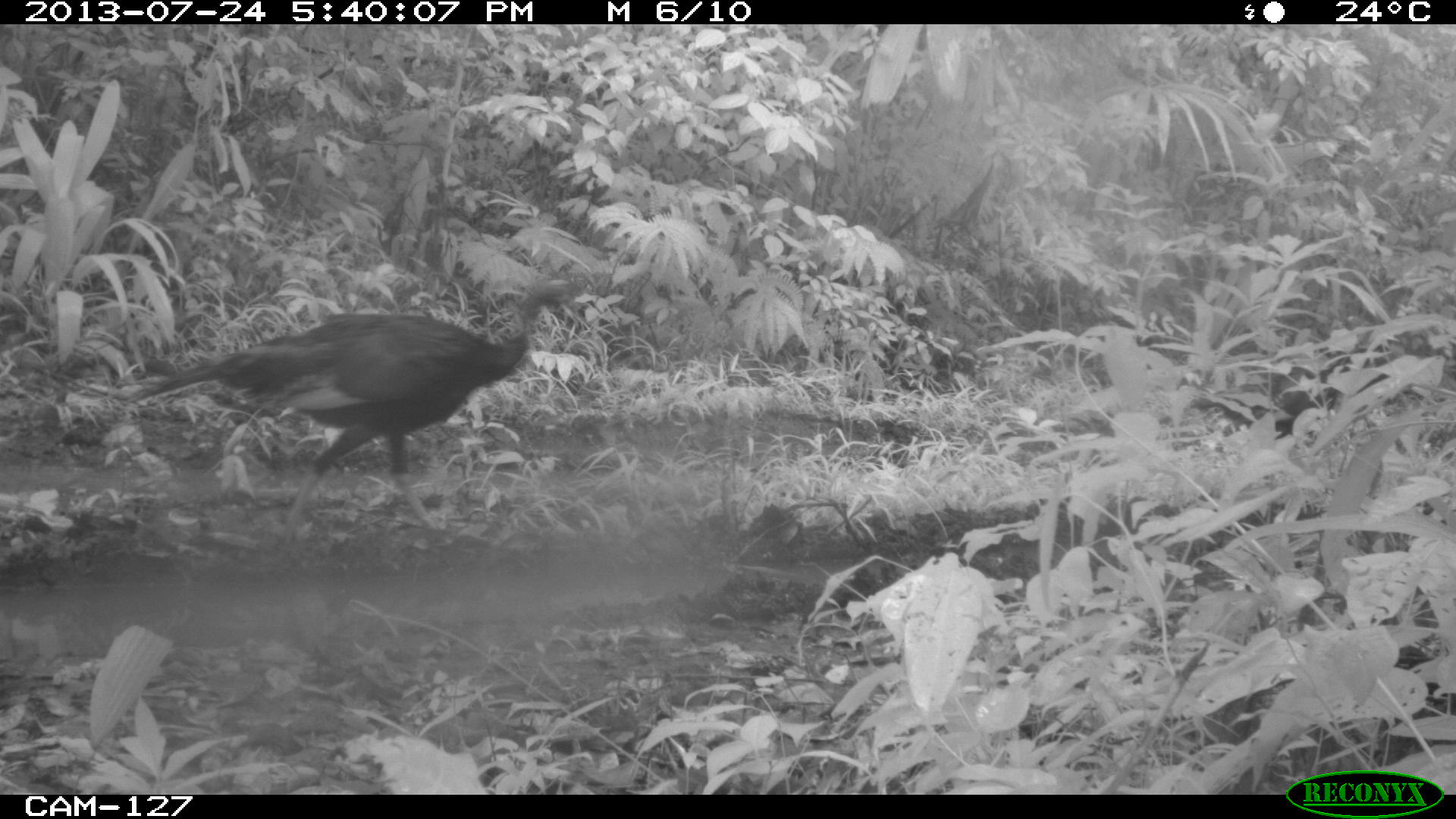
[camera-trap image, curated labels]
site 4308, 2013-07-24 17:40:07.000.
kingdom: Animalia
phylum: Chordata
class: Aves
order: Galliformes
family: Phasianidae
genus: Meleagris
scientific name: Meleagris ocellata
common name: ocellated turkey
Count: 2.